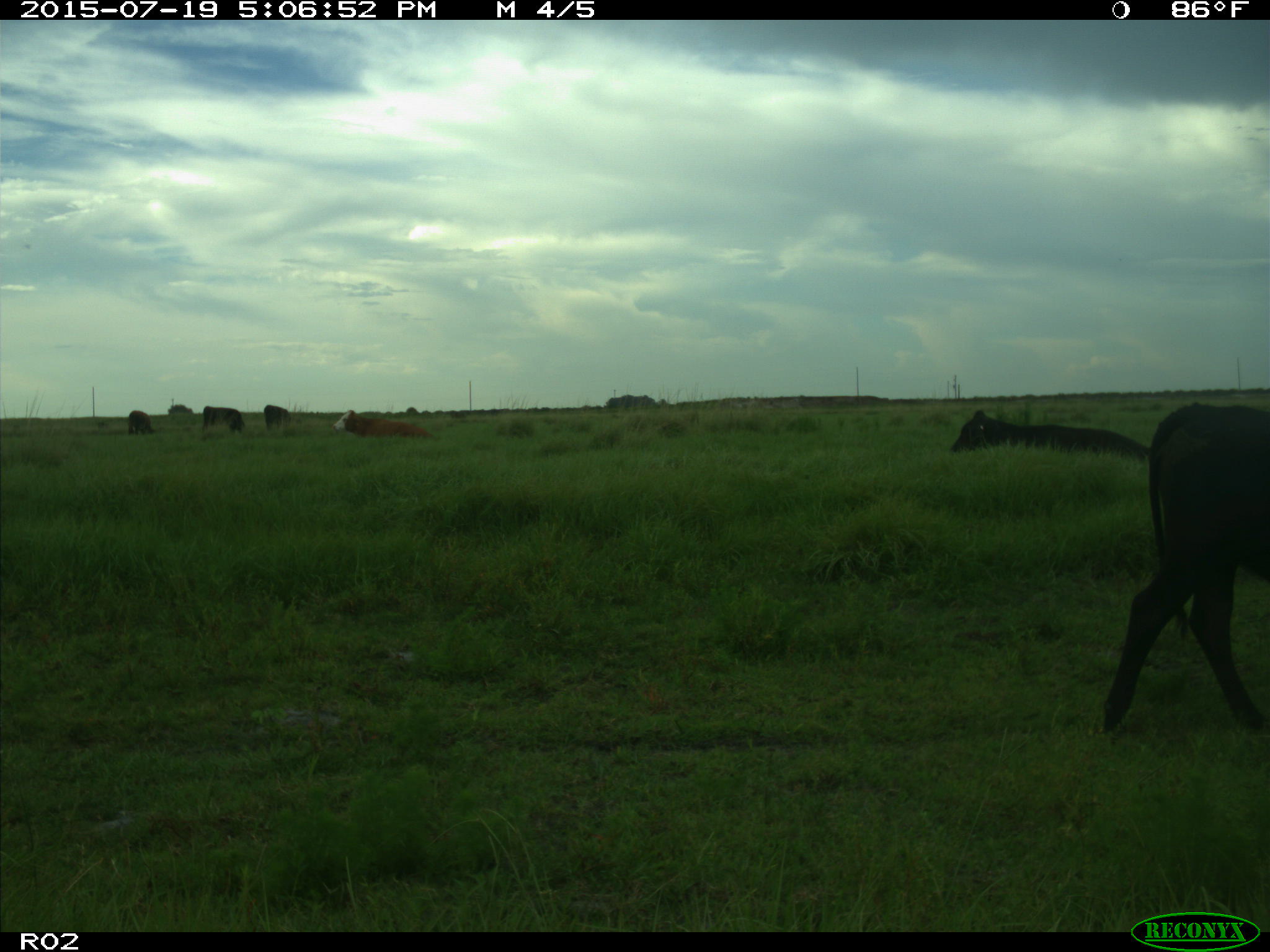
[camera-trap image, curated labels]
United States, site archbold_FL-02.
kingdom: Animalia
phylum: Chordata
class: Mammalia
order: Artiodactyla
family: Bovidae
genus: Bos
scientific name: Bos taurus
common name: domestic cow